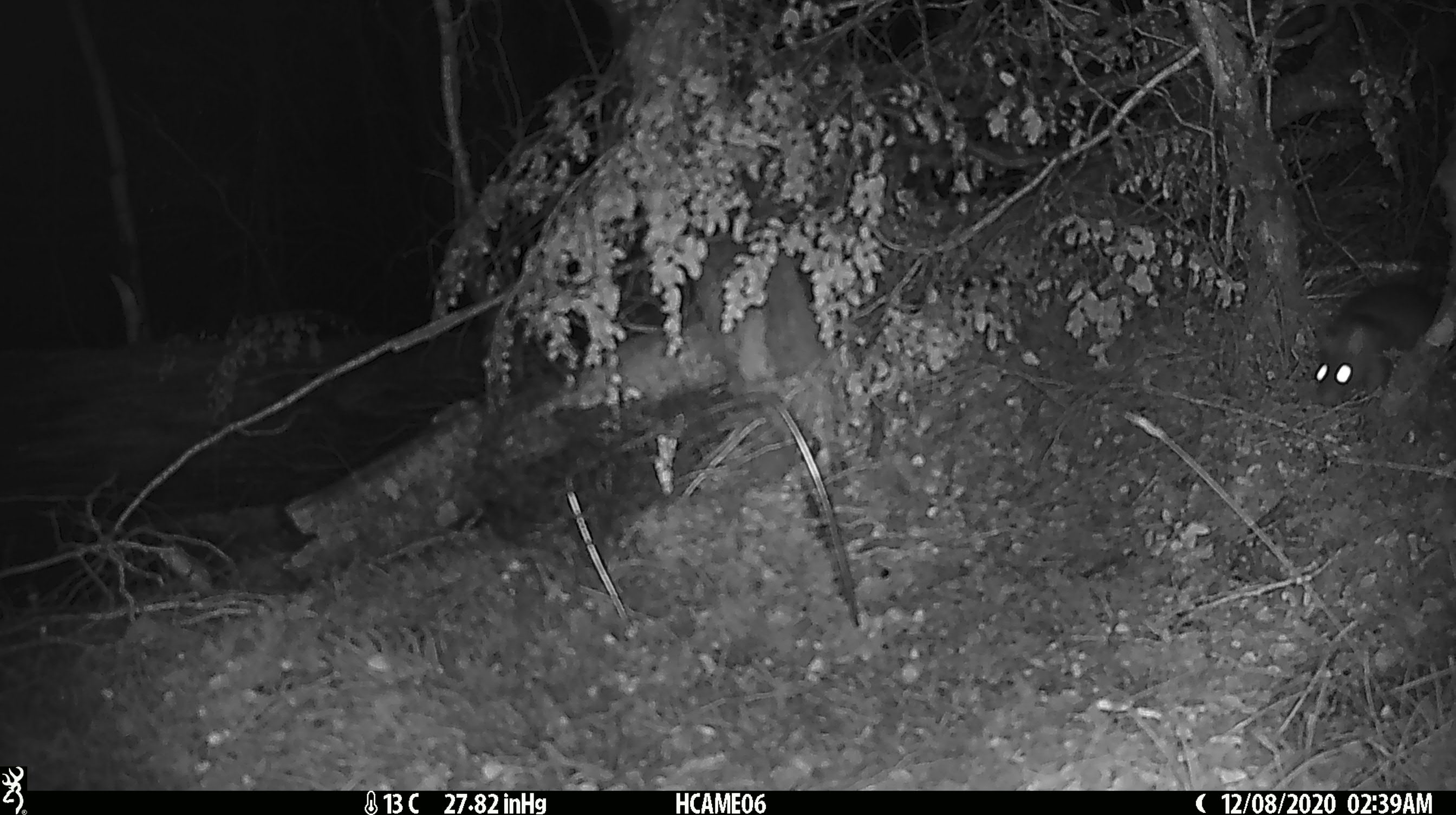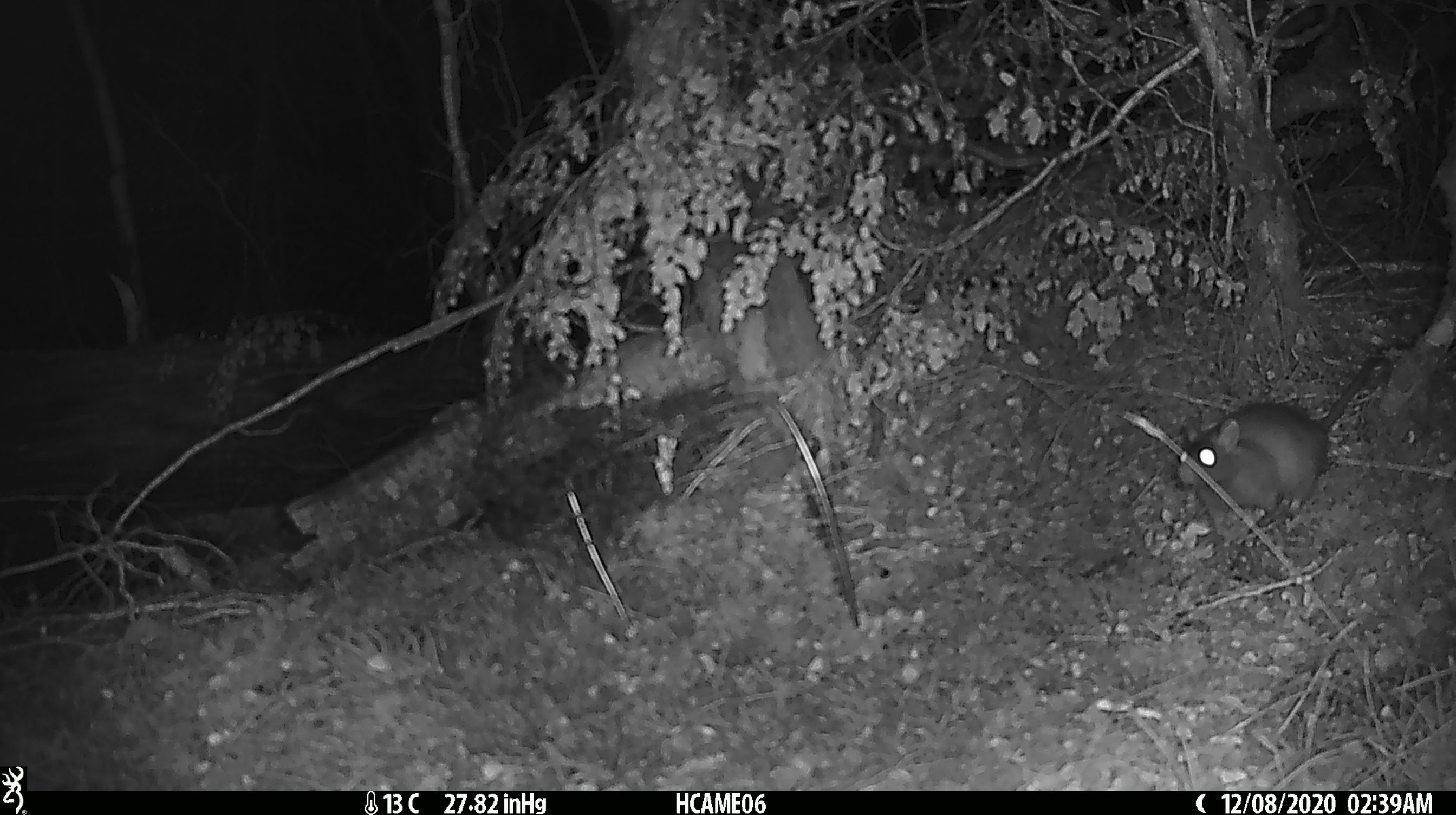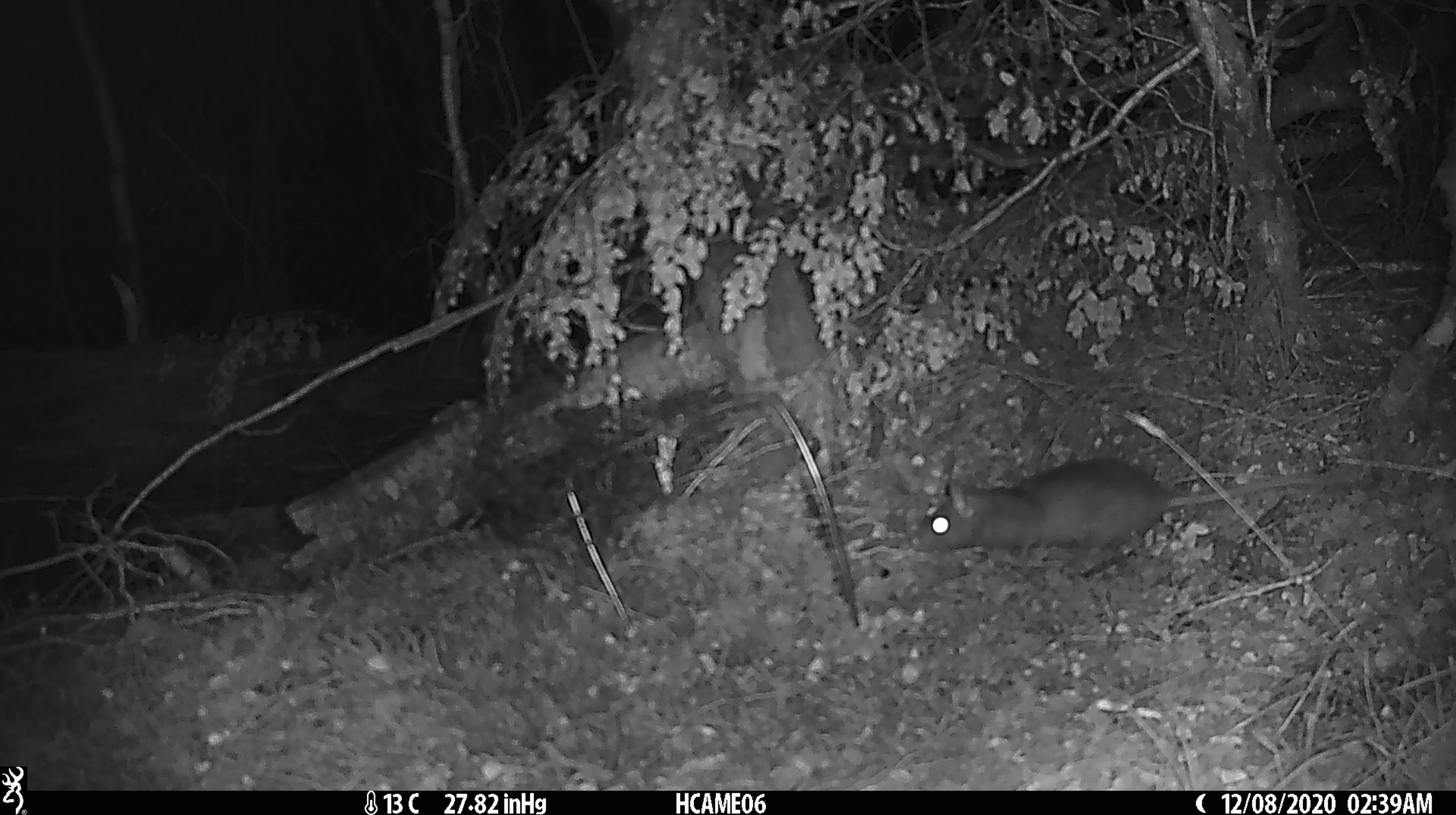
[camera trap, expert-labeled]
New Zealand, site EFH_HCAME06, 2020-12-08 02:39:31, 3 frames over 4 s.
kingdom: Animalia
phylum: Chordata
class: Mammalia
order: Rodentia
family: Muridae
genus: Rattus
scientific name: Rattus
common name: rat